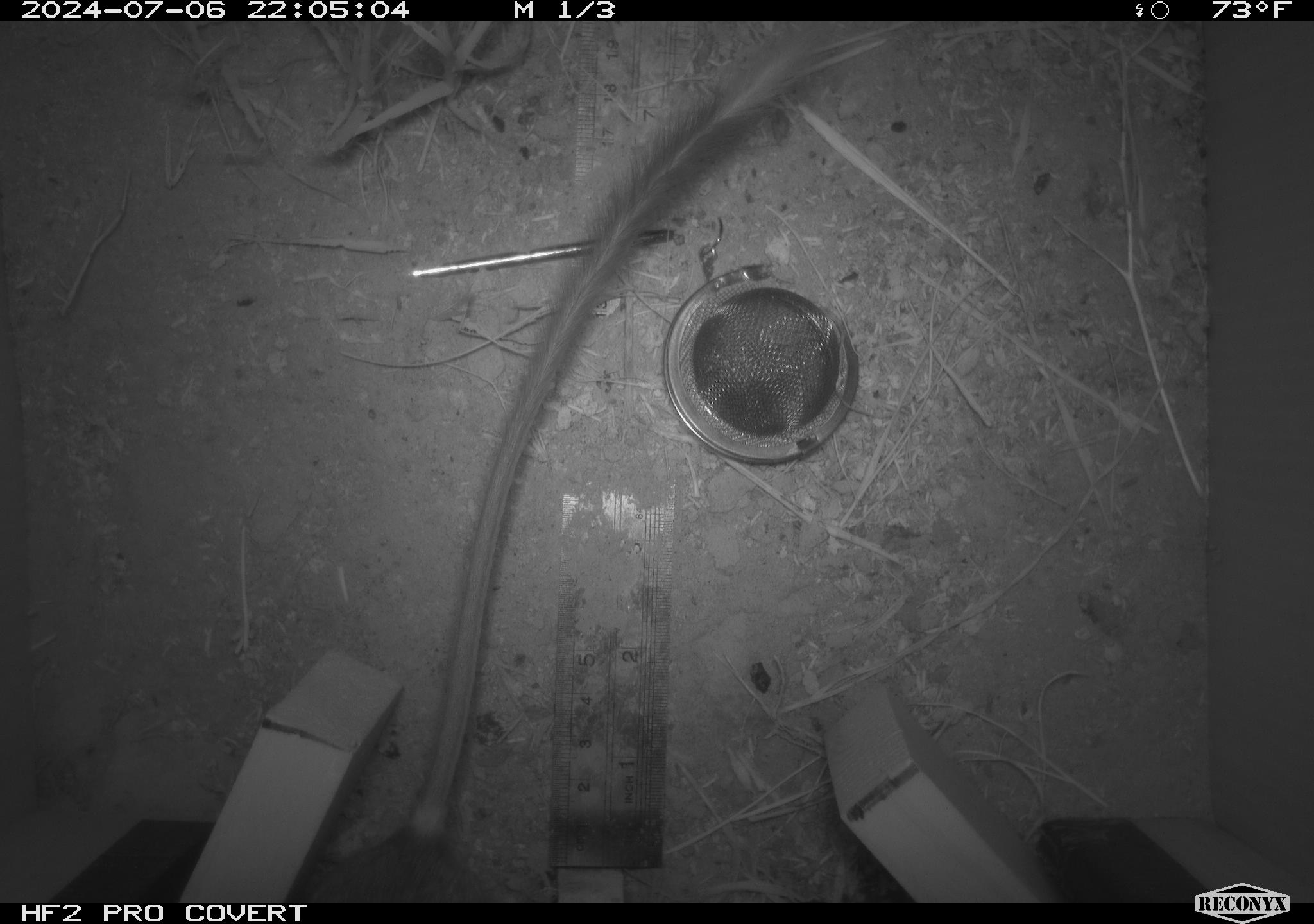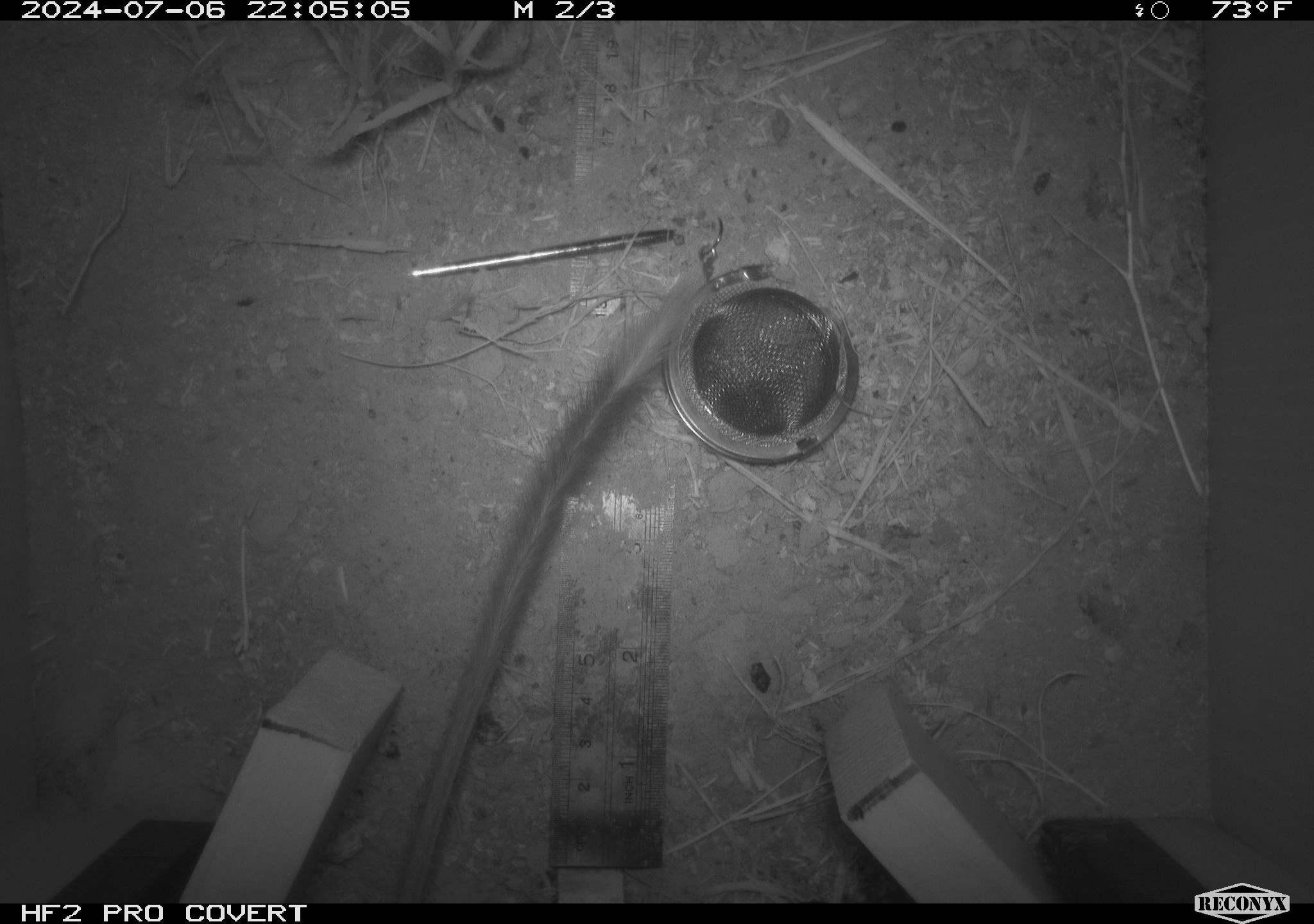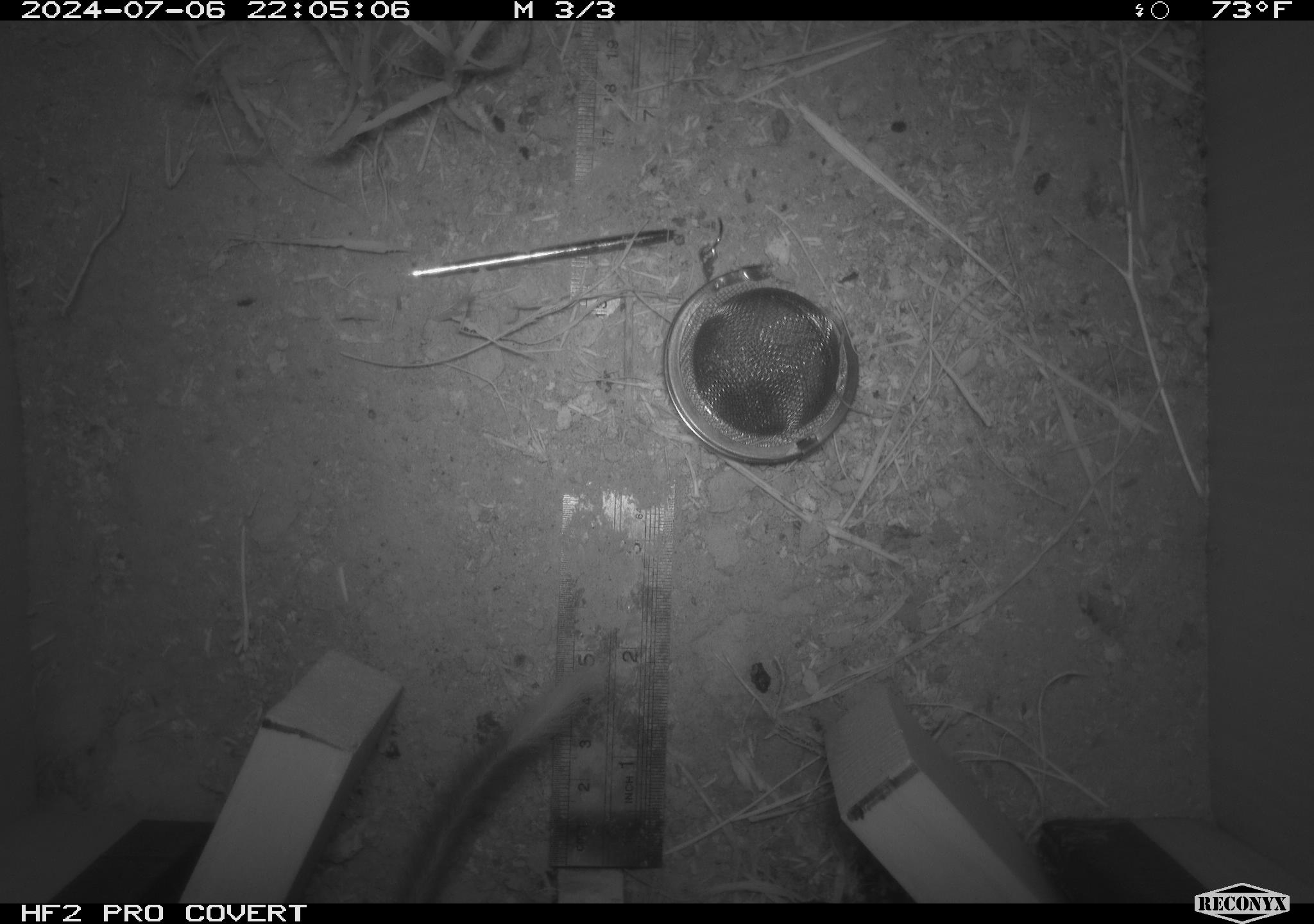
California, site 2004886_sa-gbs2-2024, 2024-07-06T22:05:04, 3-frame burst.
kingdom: Animalia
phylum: Chordata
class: Mammalia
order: Rodentia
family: Heteromyidae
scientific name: Heteromyidae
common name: kangaroo rats and pocket mice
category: heteromyidae family